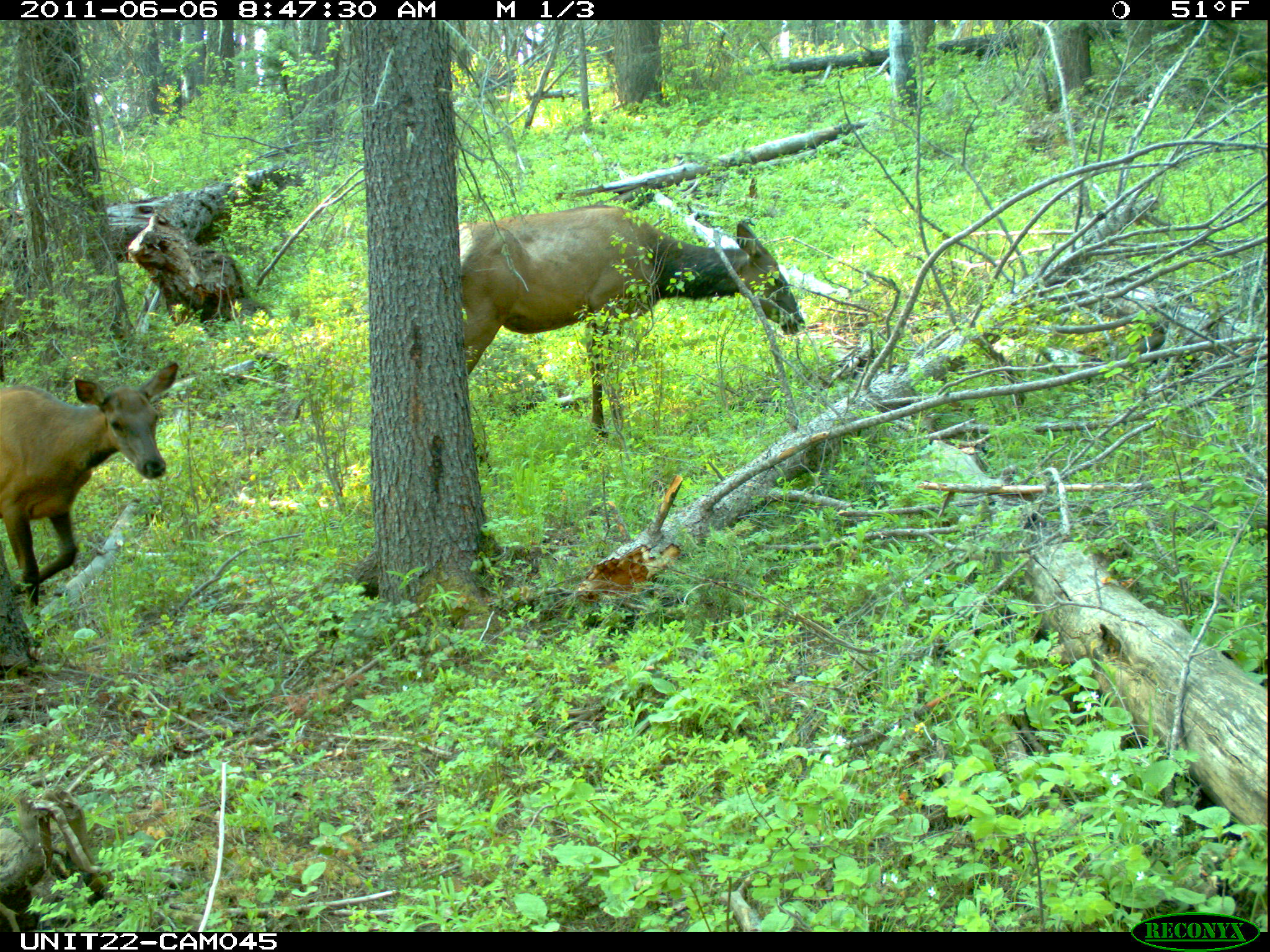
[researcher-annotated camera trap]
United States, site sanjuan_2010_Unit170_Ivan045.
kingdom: Animalia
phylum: Chordata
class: Mammalia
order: Artiodactyla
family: Cervidae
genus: Cervus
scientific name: Cervus elaphus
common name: red deer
Cervus elaphus (red deer).